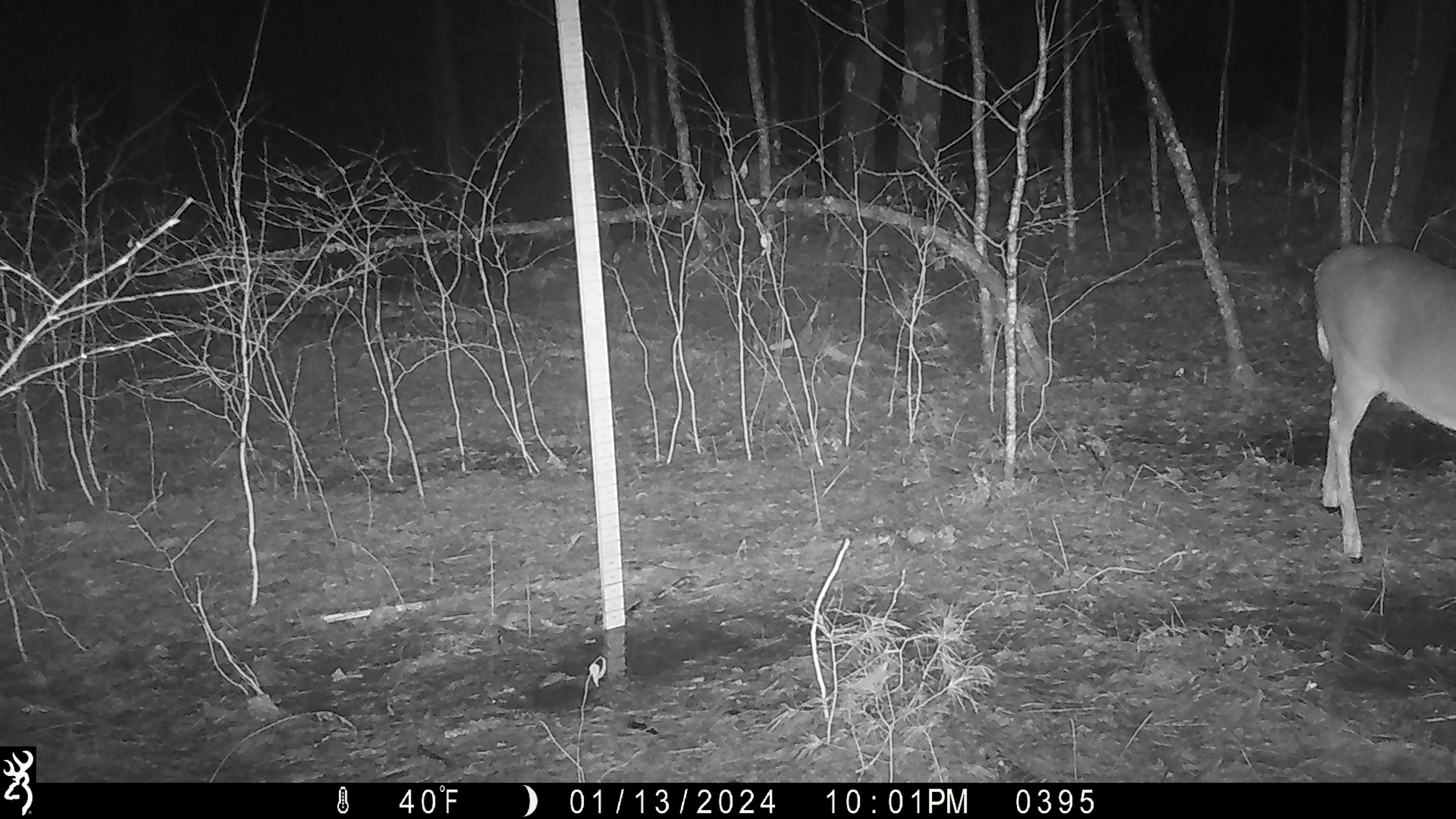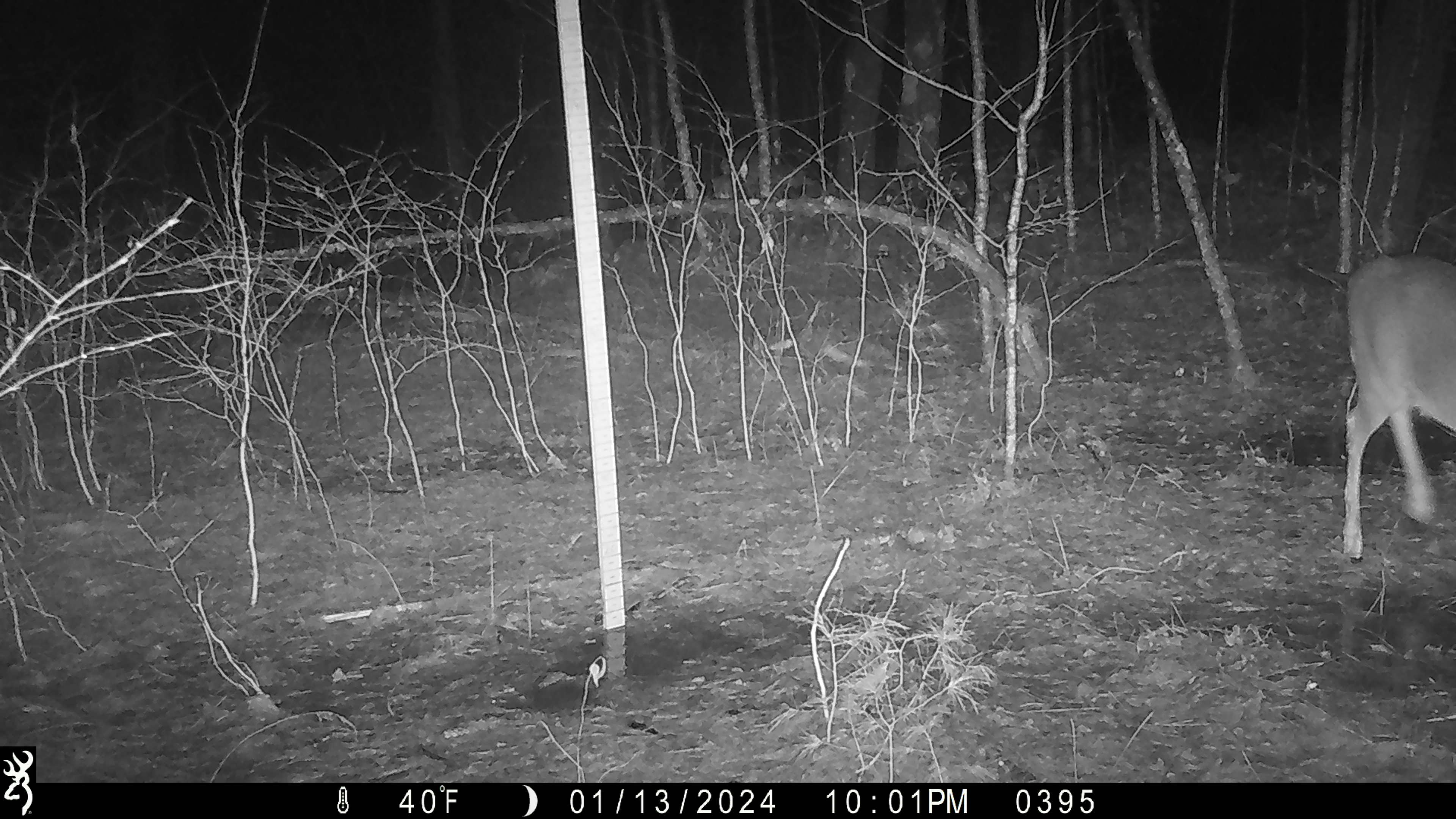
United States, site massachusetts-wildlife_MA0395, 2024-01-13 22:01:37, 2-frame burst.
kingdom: Animalia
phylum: Chordata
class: Mammalia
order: Artiodactyla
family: Cervidae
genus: Odocoileus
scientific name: Odocoileus virginianus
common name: white-tailed deer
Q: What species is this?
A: White-tailed deer (Odocoileus virginianus).